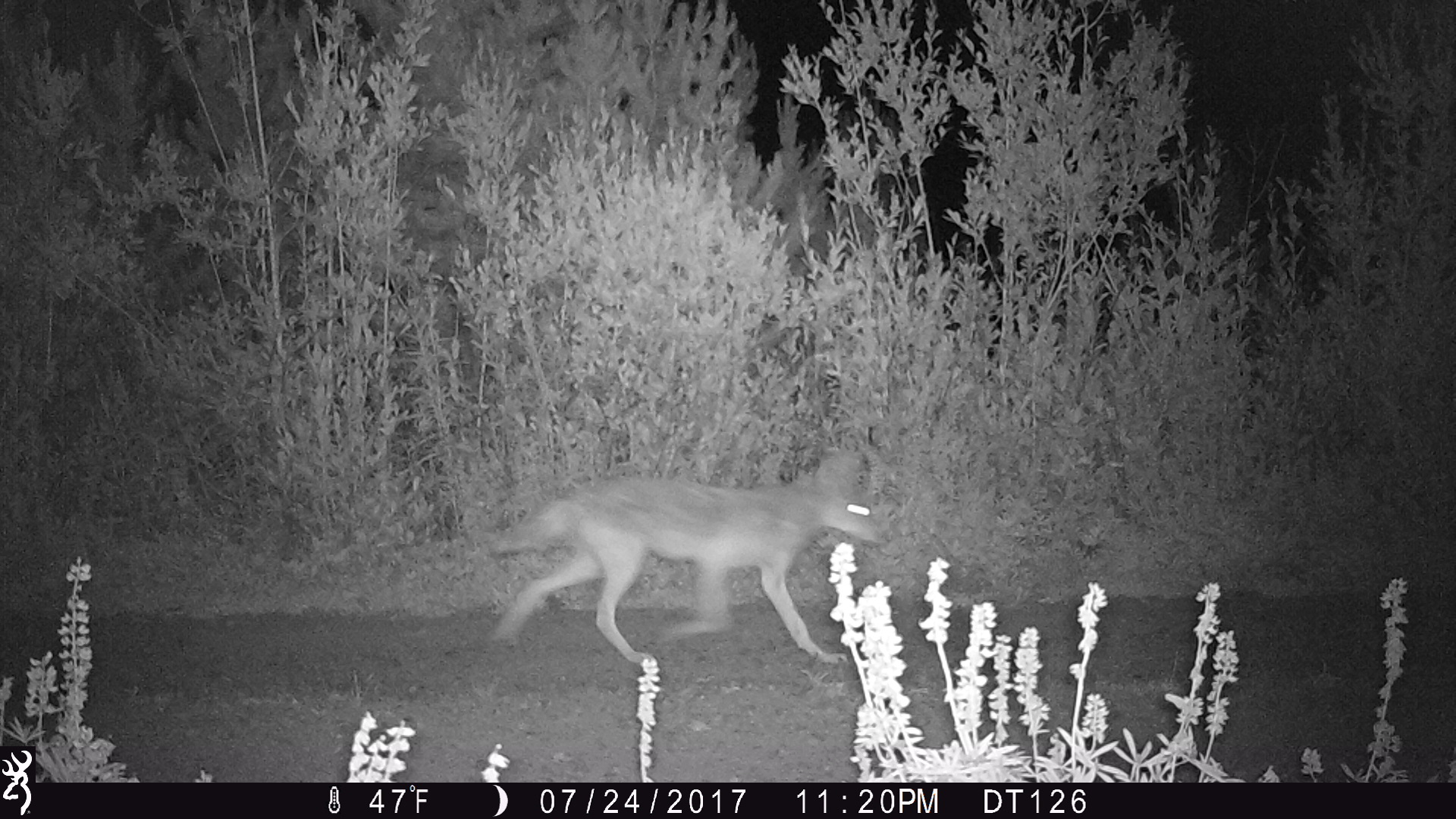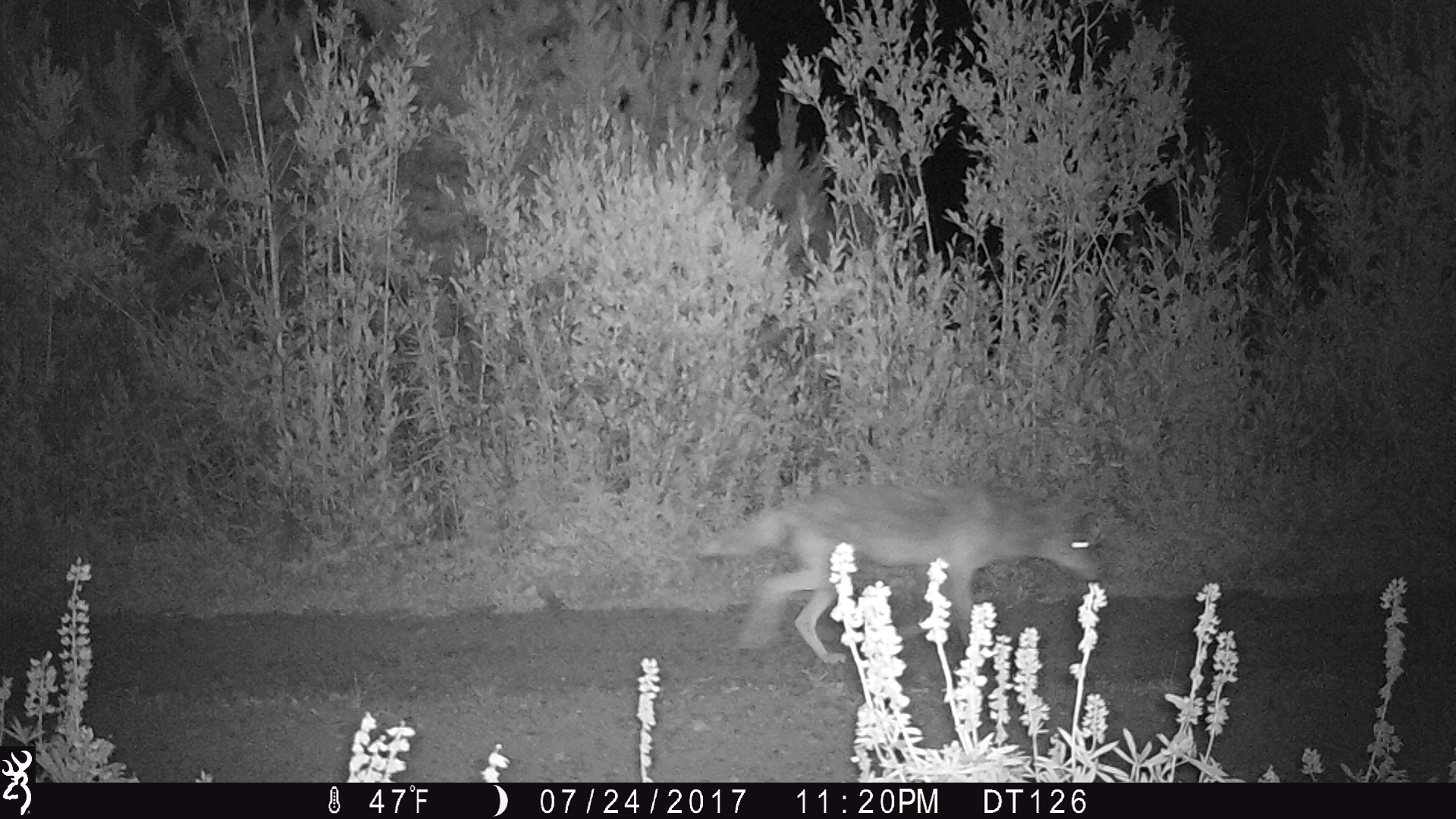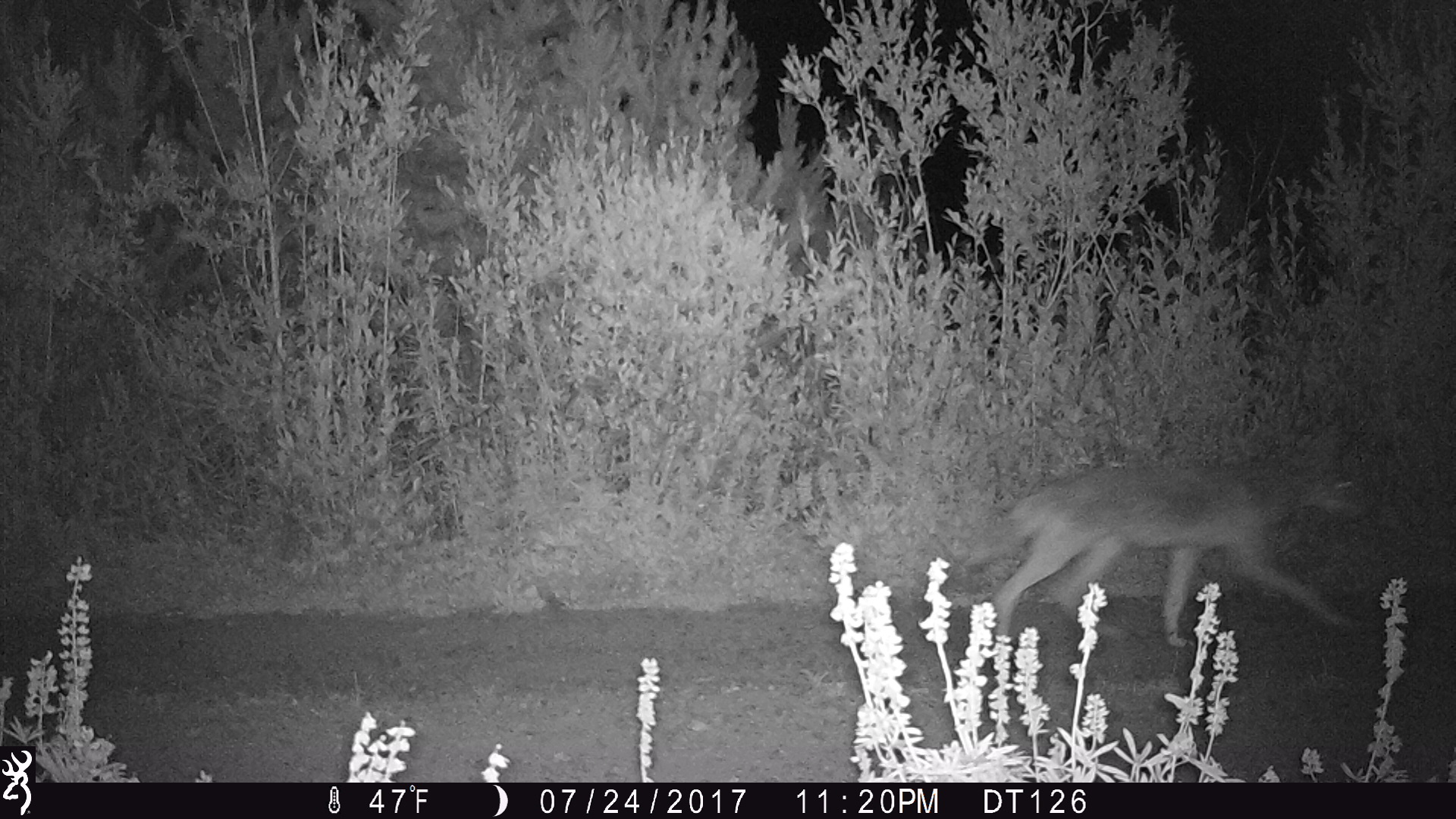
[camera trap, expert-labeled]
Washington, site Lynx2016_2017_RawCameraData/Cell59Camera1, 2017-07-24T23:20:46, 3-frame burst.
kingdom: Animalia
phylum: Chordata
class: Mammalia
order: Carnivora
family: Canidae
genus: Canis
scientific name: Canis latrans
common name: coyote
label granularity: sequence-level